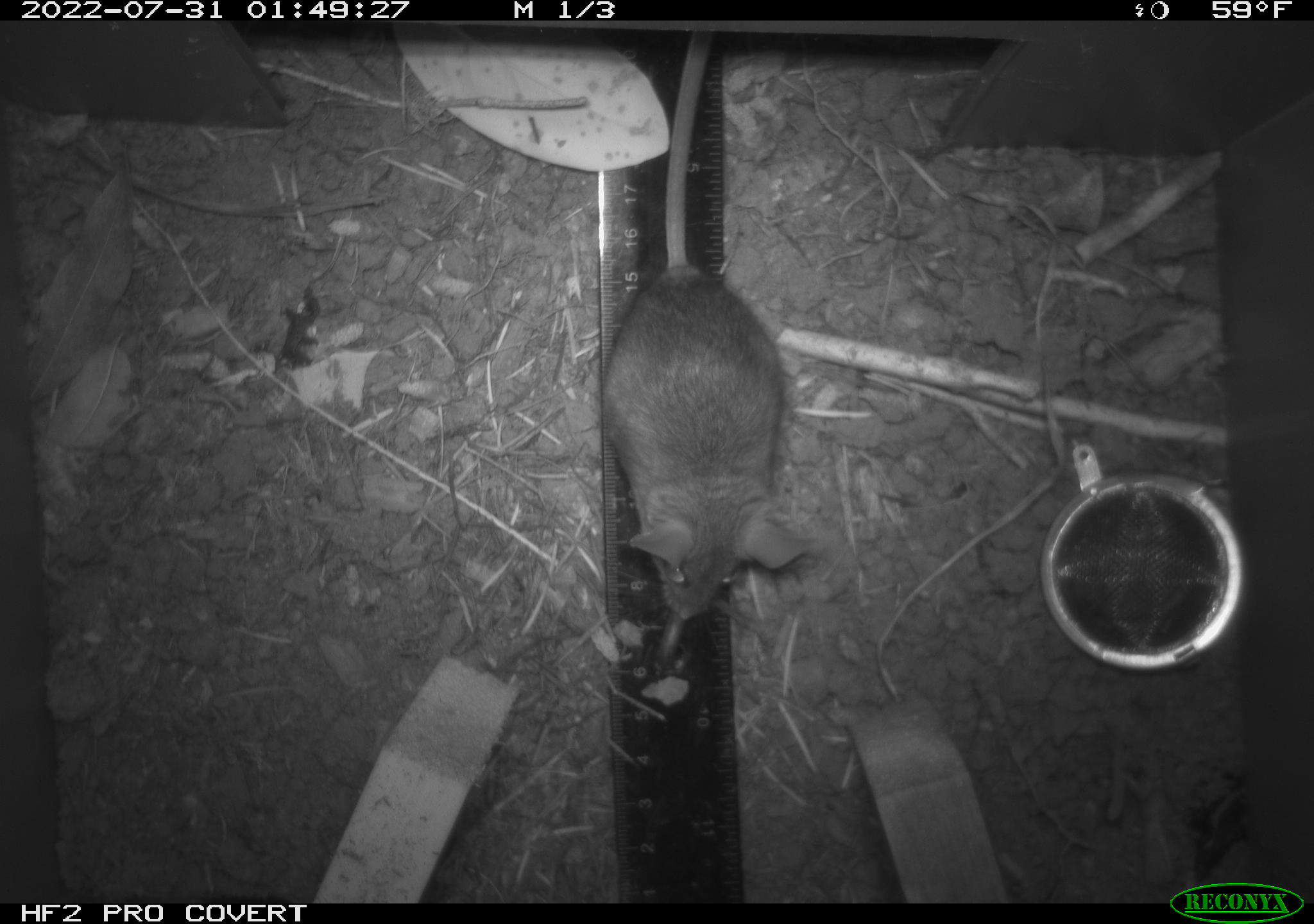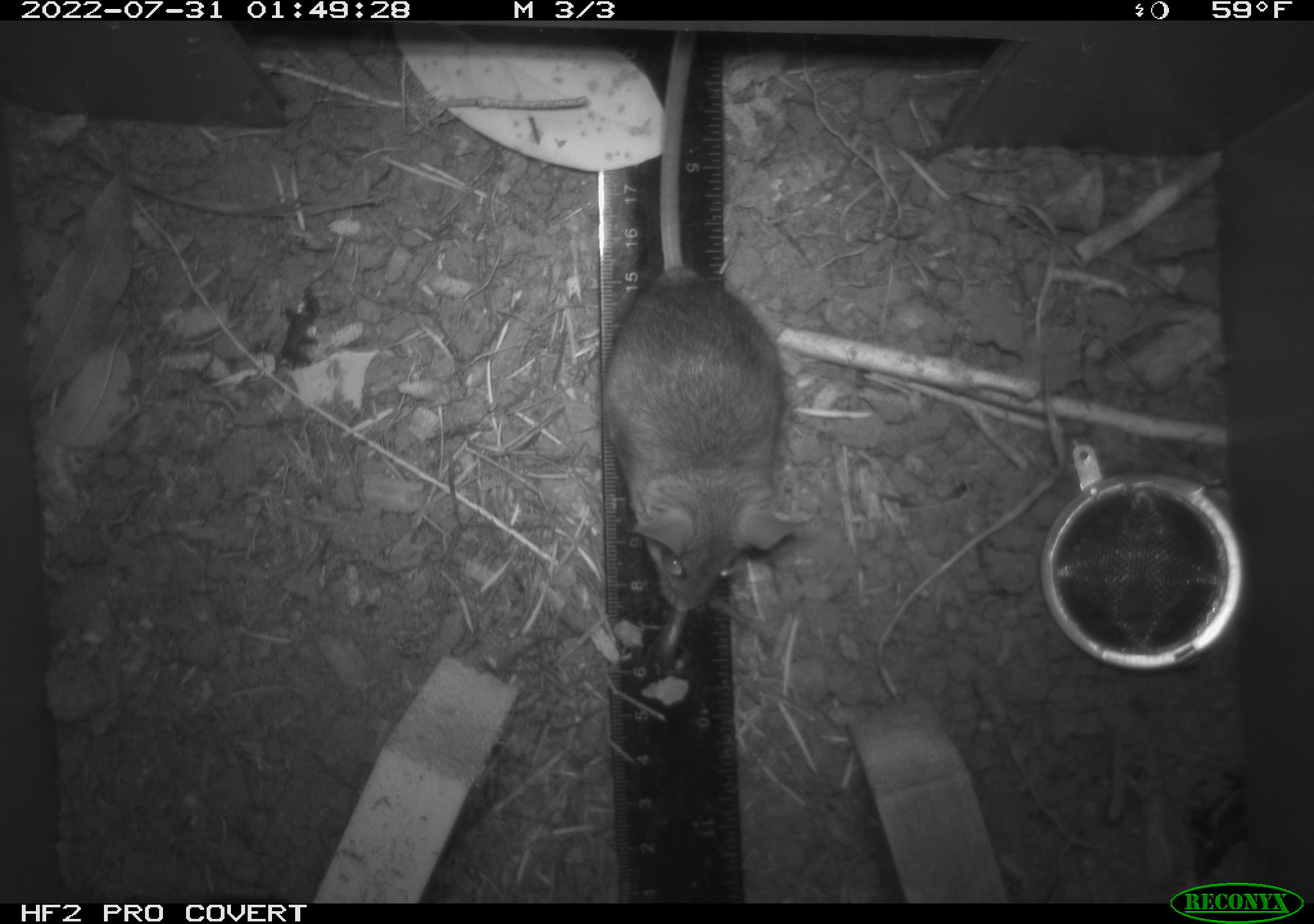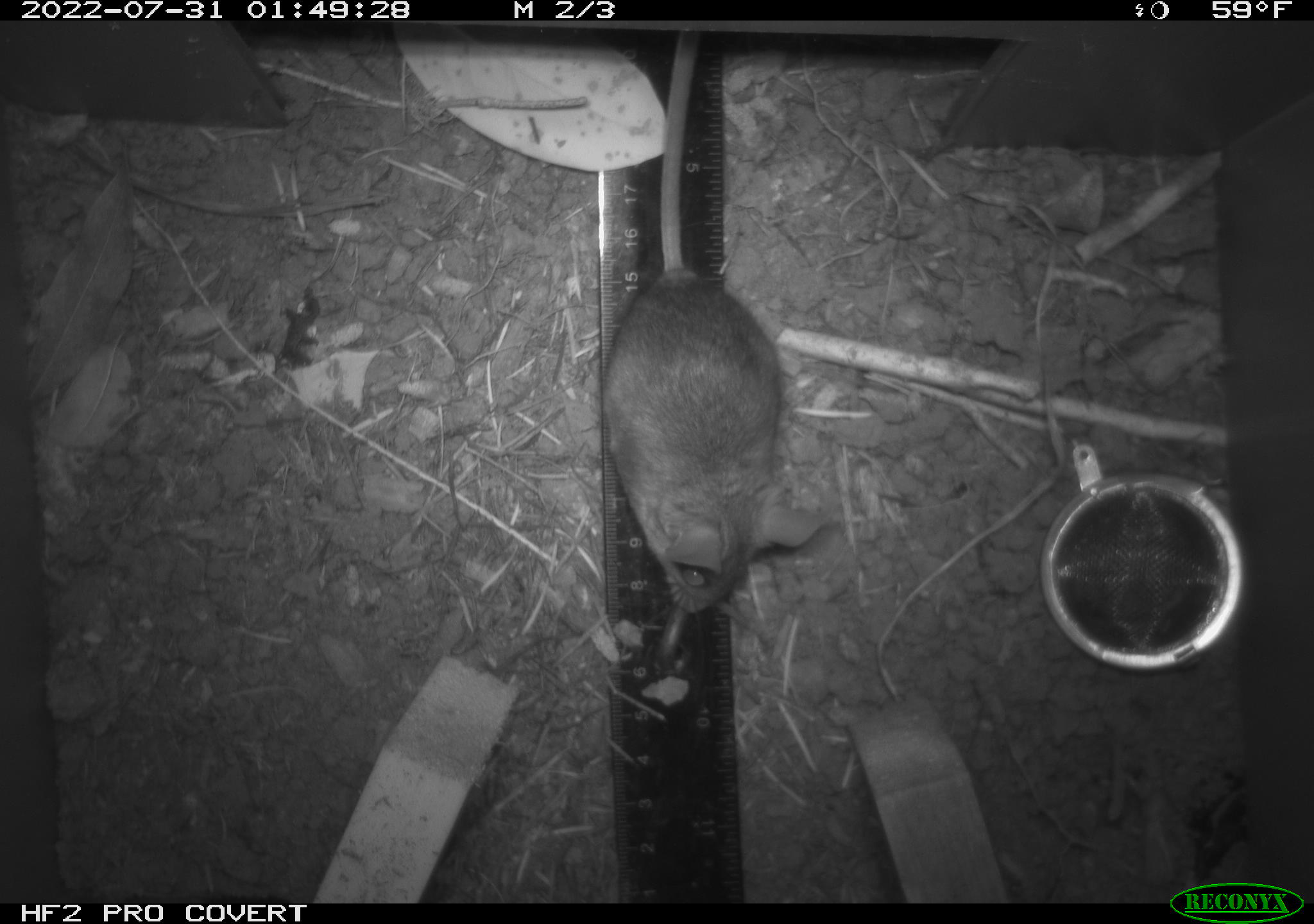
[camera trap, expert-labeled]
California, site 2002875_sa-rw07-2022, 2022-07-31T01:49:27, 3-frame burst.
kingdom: Animalia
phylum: Chordata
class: Mammalia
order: Rodentia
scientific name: Rodentia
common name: mouse species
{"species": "mouse species (Rodentia)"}